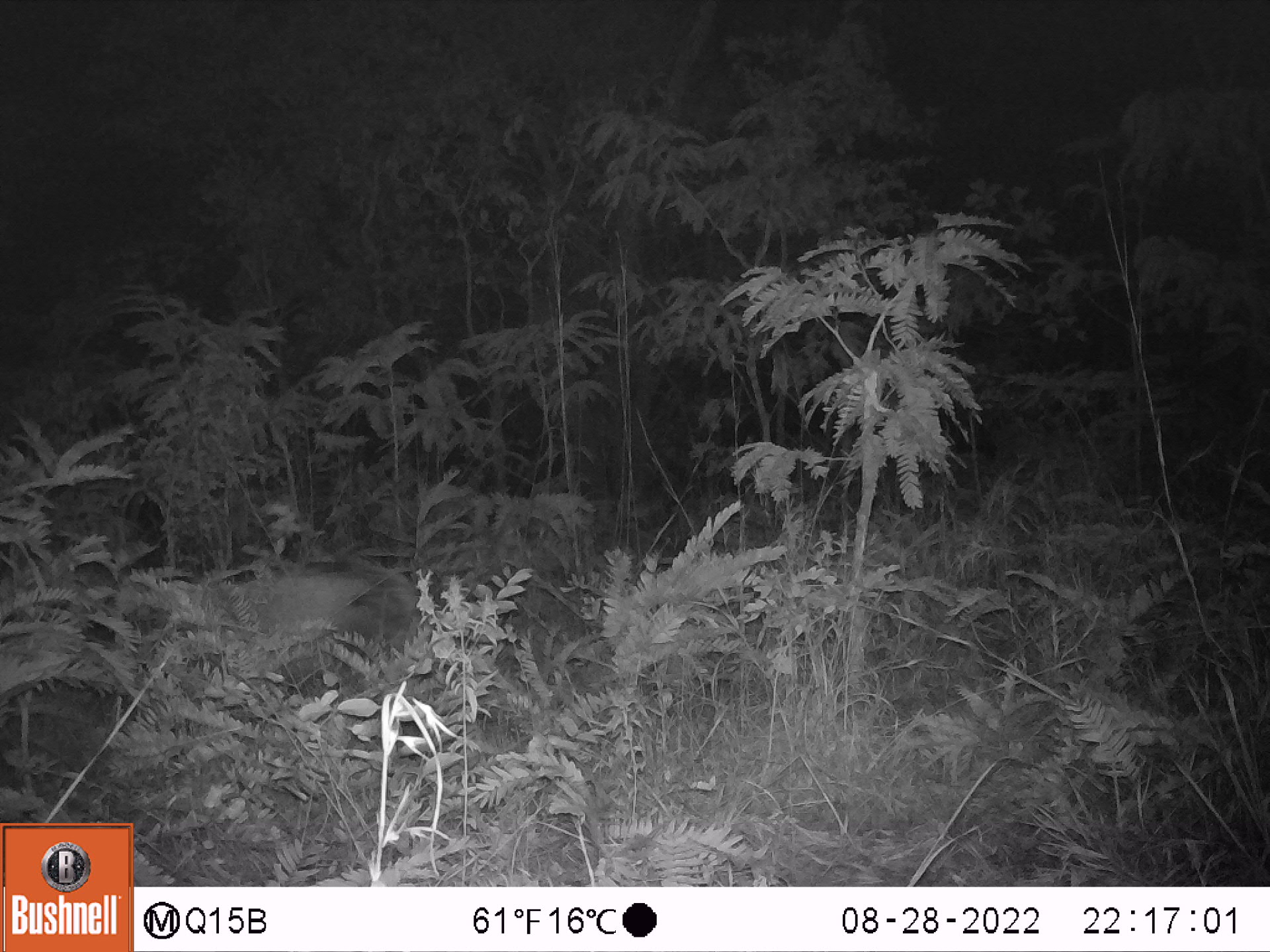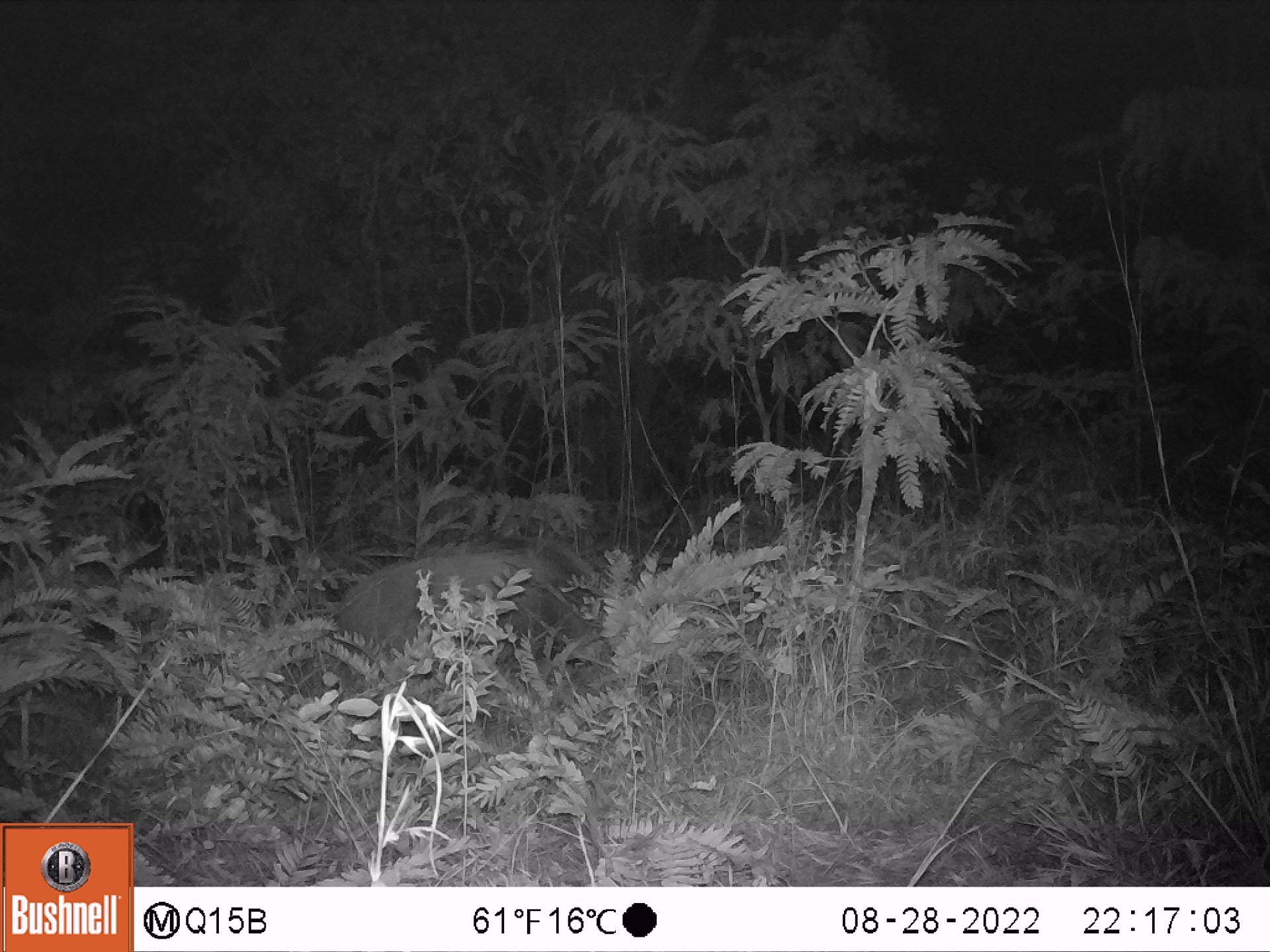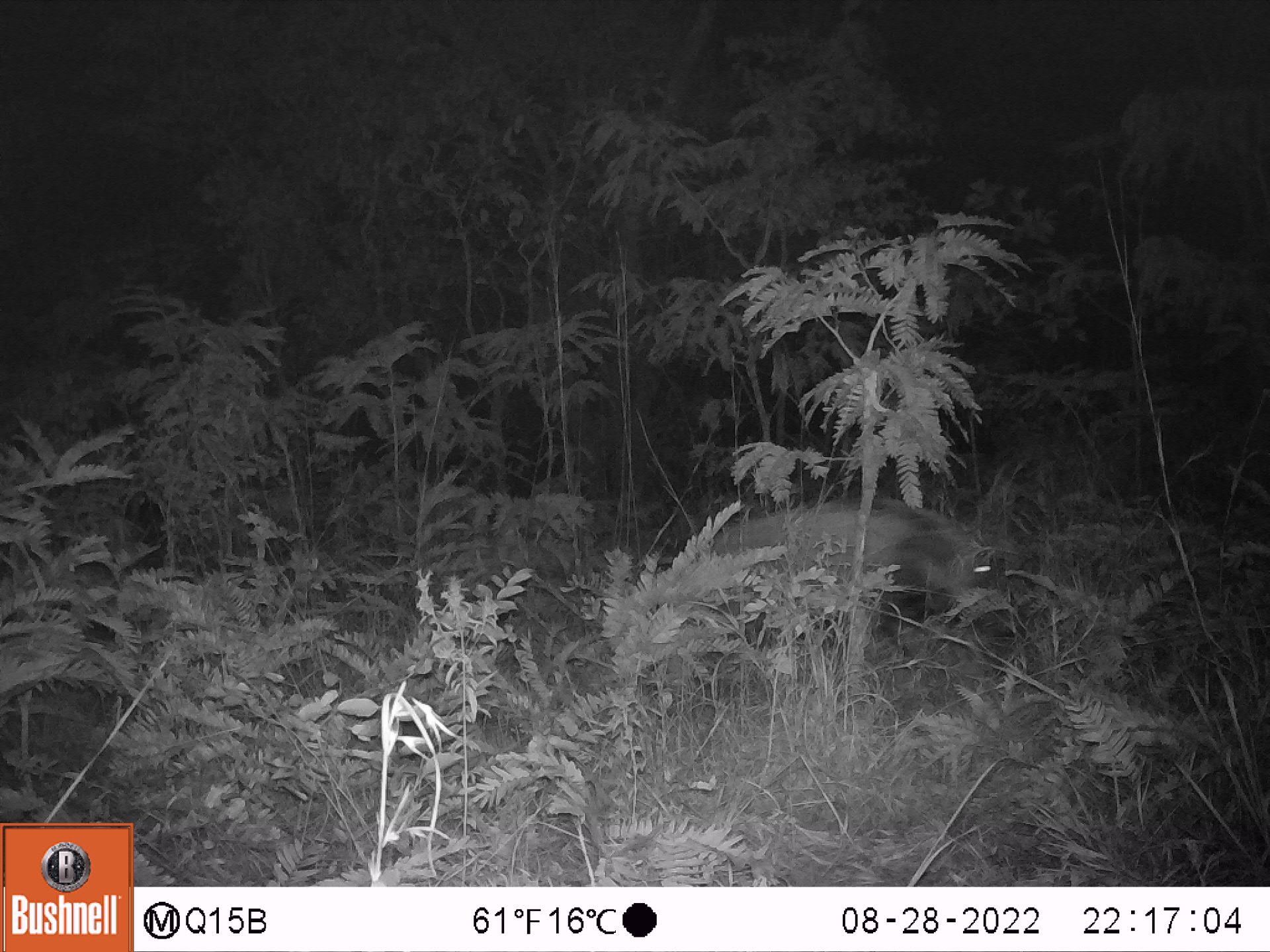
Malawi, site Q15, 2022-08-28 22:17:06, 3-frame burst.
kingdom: Animalia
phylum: Chordata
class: Mammalia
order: Artiodactyla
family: Suidae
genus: Potamochoerus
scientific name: Potamochoerus larvatus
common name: bushpig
Bushpig (Potamochoerus larvatus), count 1.